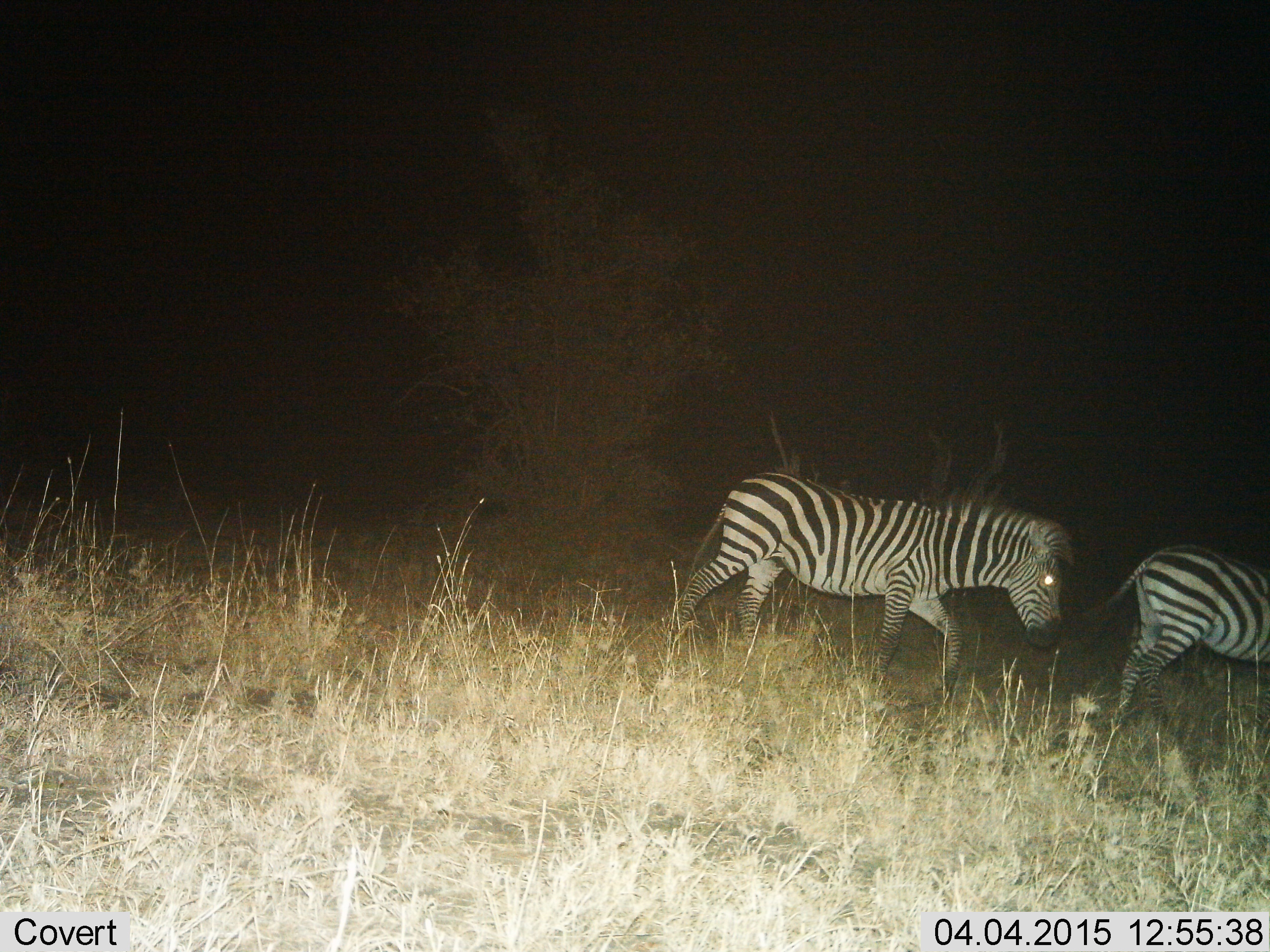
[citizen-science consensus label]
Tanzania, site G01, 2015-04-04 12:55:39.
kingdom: Animalia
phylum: Chordata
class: Mammalia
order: Perissodactyla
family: Equidae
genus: Equus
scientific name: Equus quagga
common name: plains zebra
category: zebra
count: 2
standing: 10%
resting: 0%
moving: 90%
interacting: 0%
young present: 10%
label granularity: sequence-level